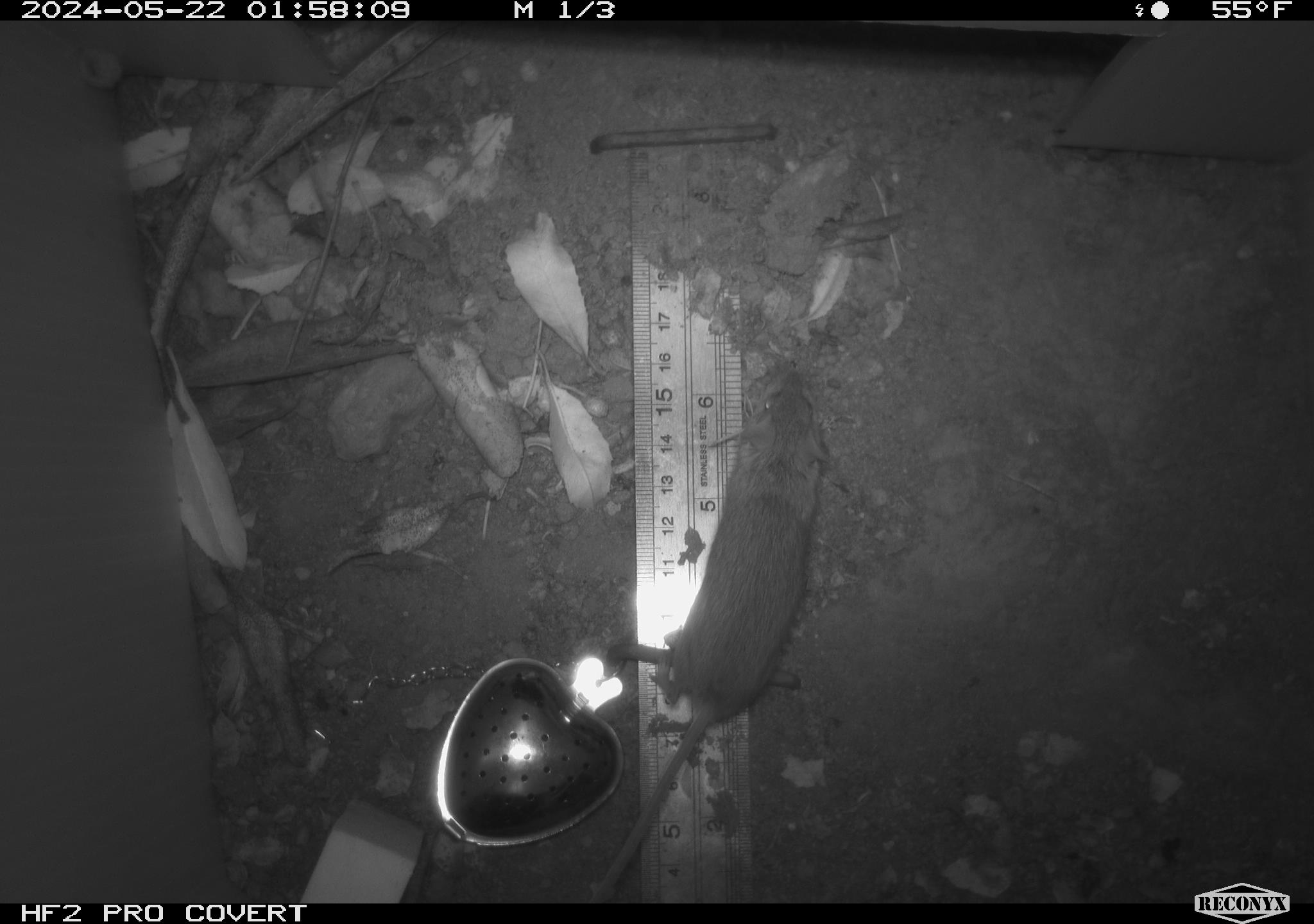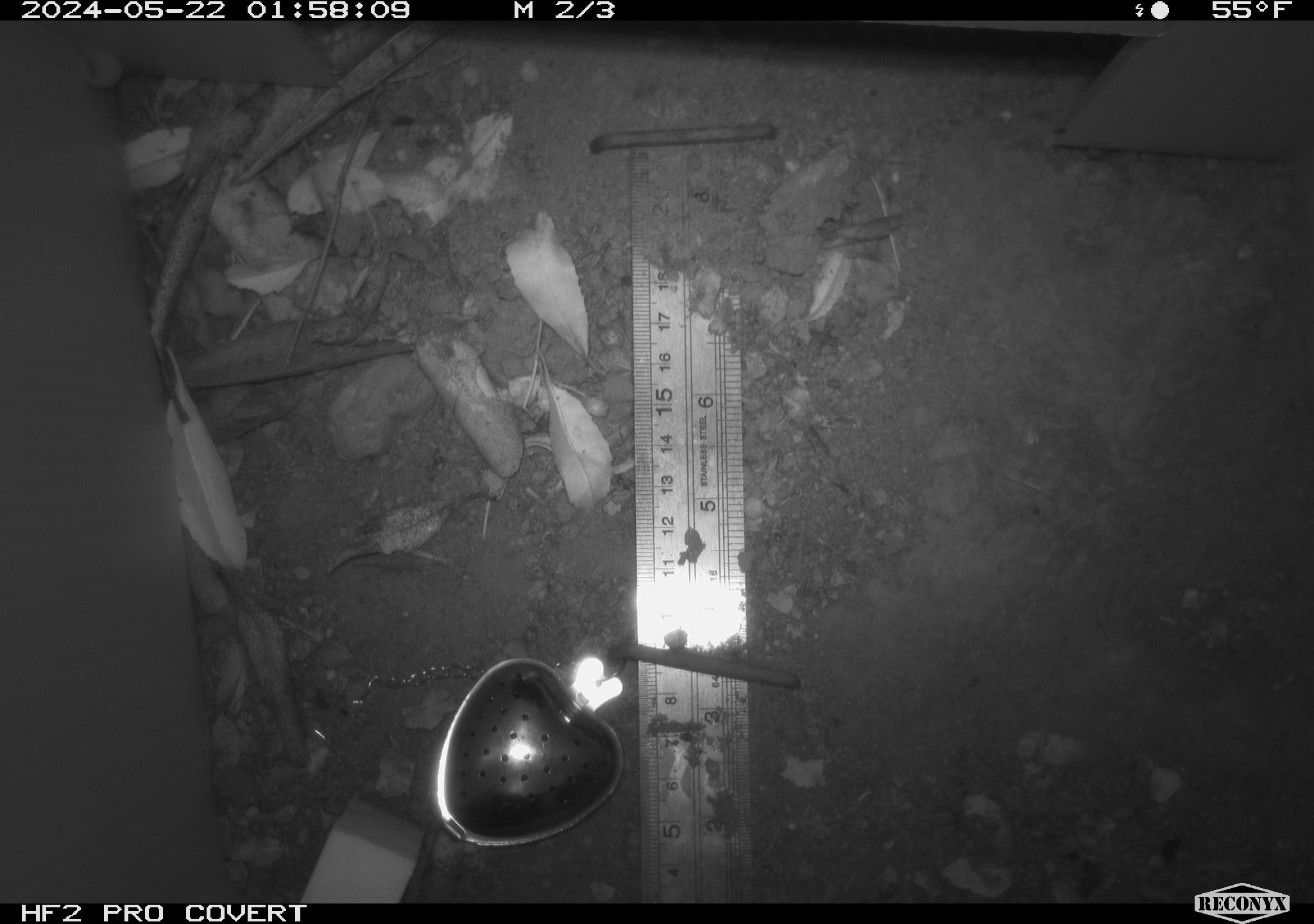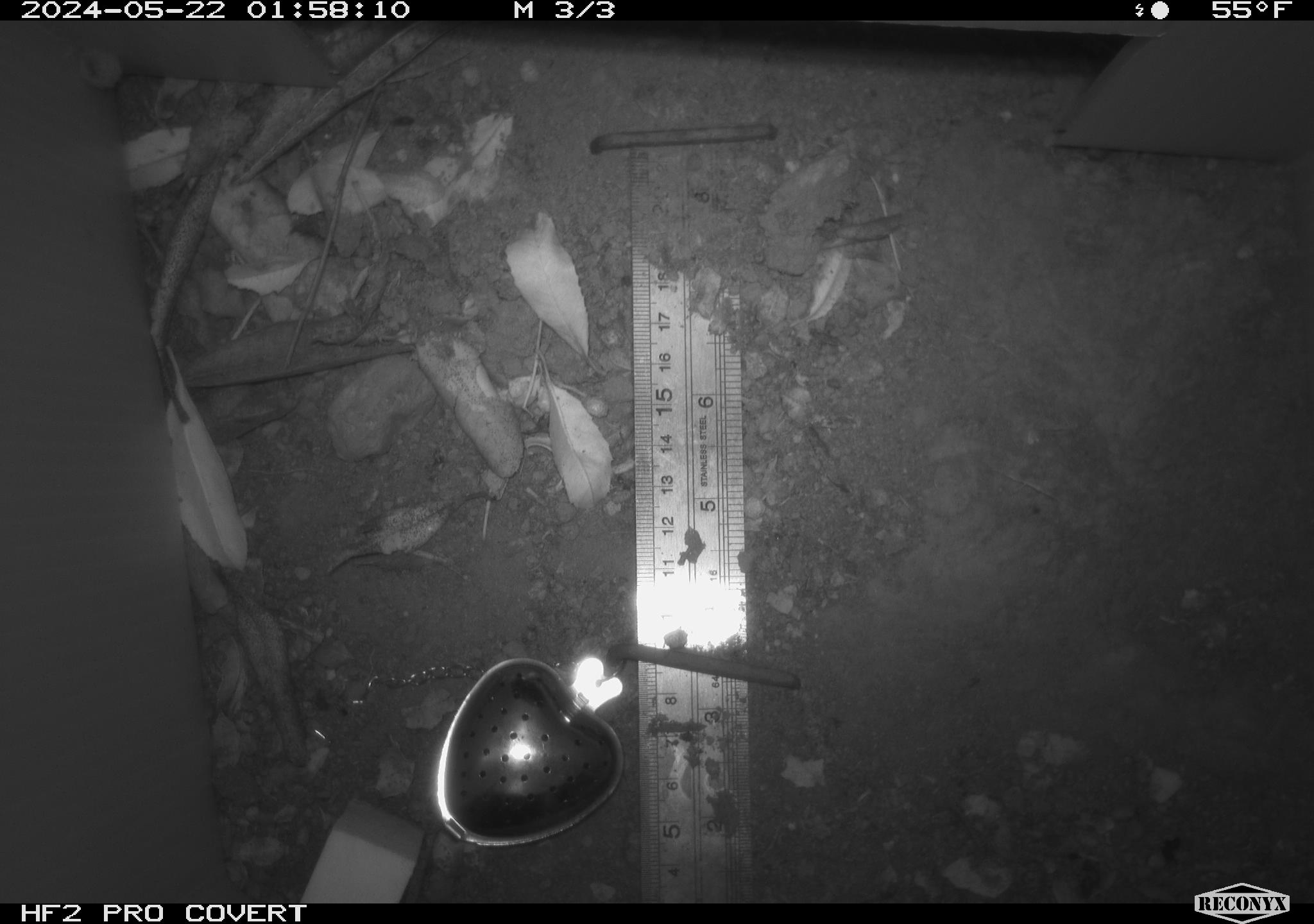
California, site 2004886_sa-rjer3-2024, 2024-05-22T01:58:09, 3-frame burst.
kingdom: Animalia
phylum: Chordata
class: Mammalia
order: Rodentia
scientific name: Rodentia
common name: mouse species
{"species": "mouse species (Rodentia)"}